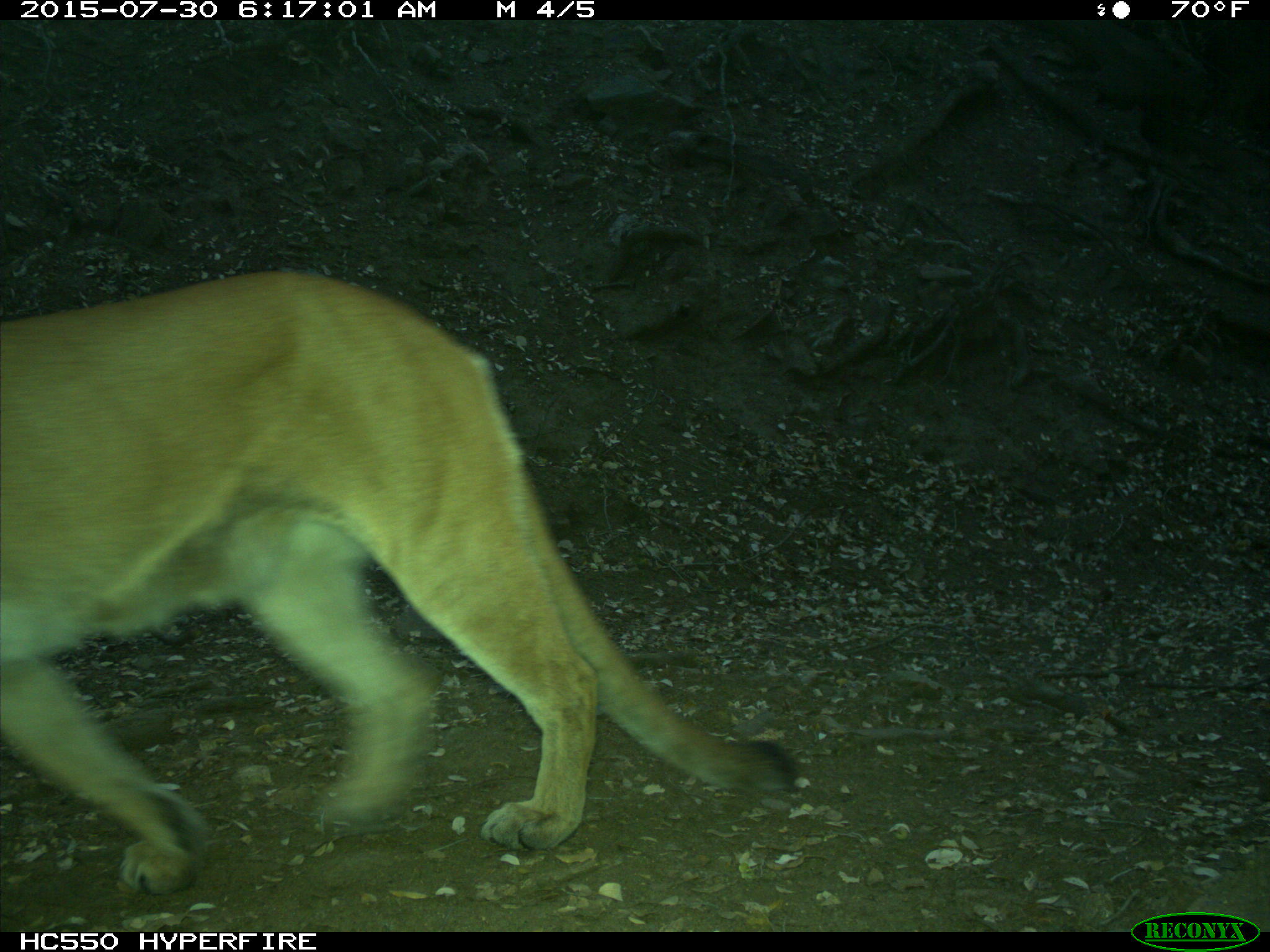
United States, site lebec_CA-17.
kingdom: Animalia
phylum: Chordata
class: Mammalia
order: Carnivora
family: Felidae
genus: Puma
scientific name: Puma concolor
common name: mountain lion